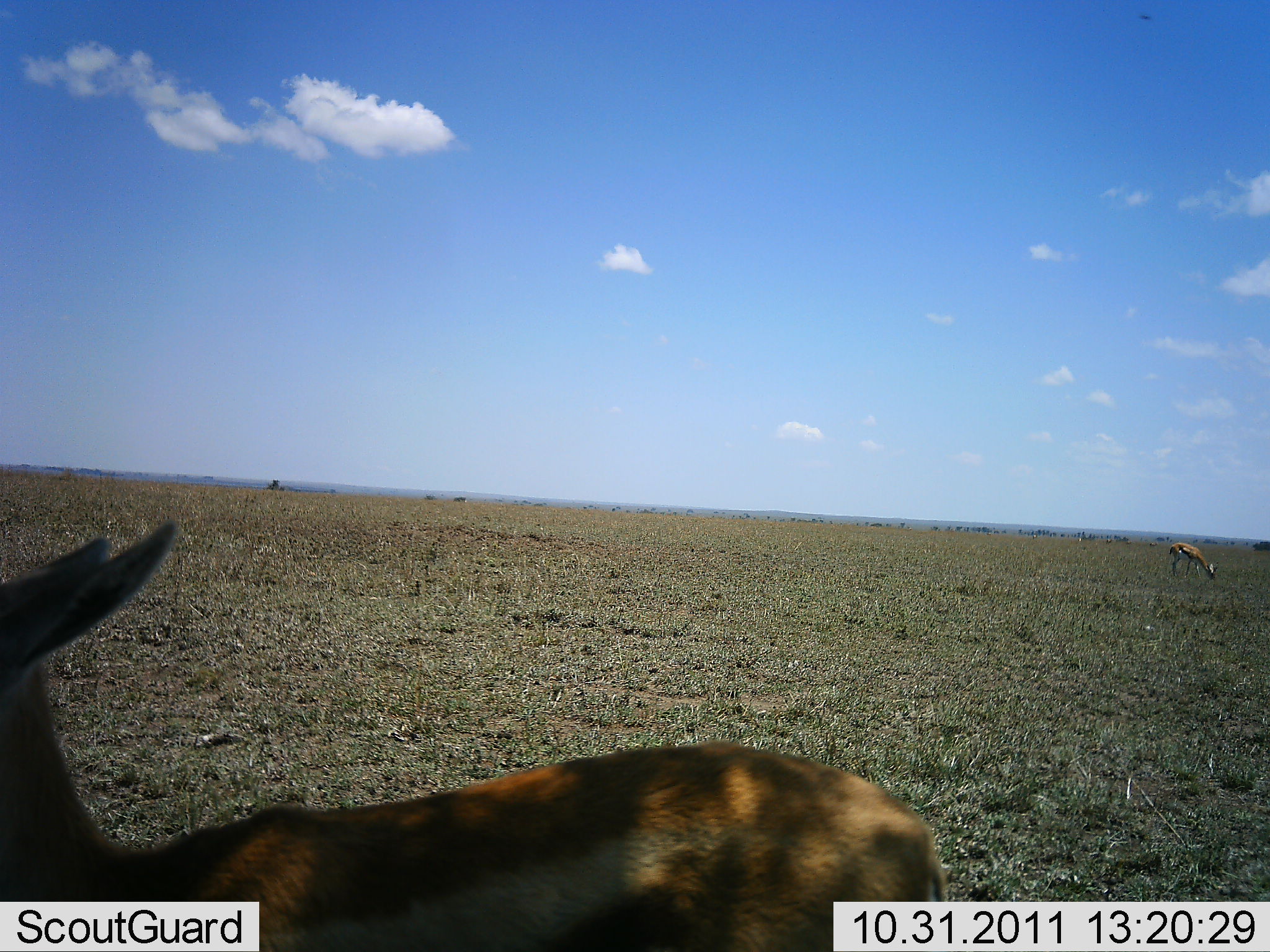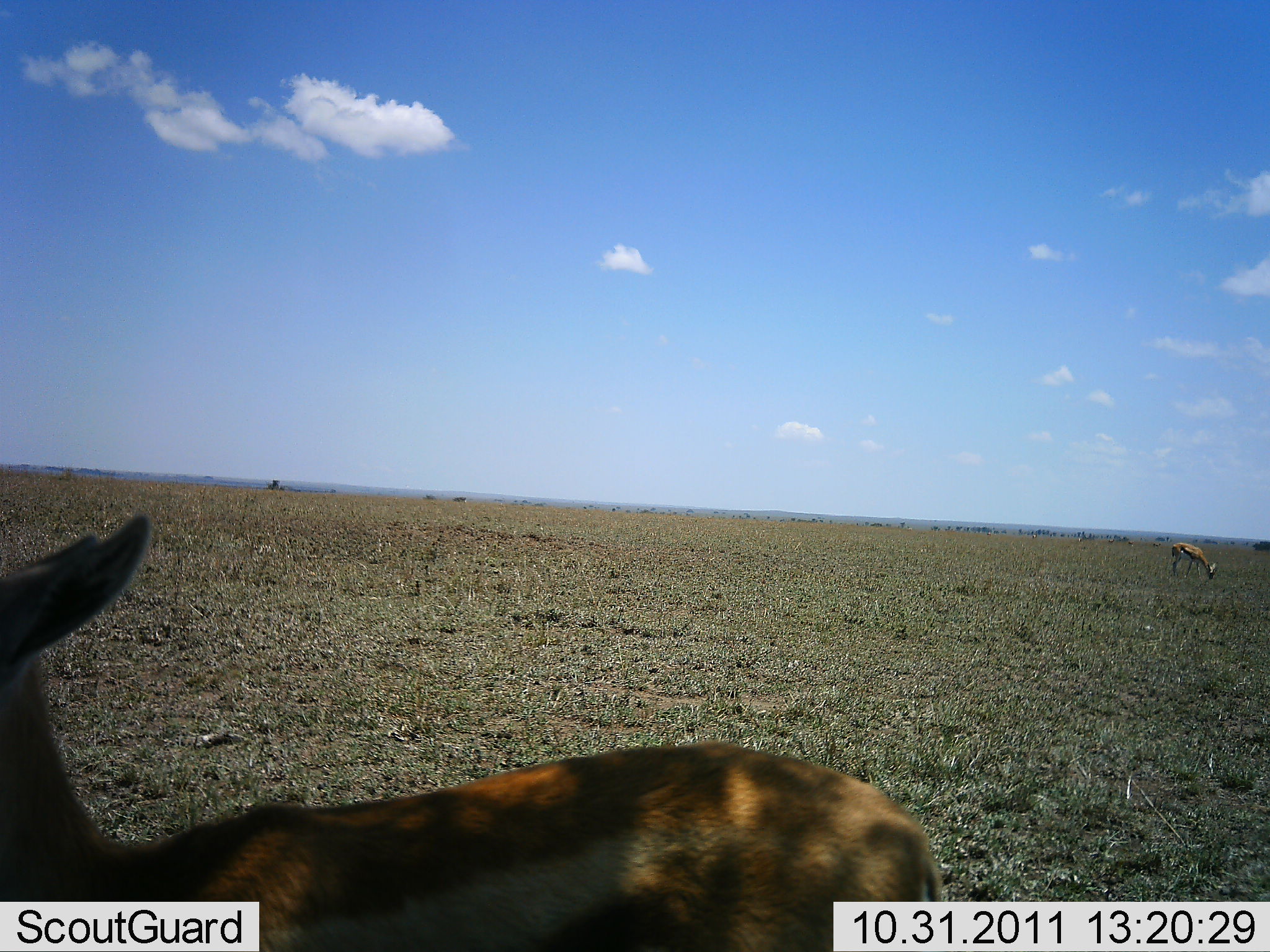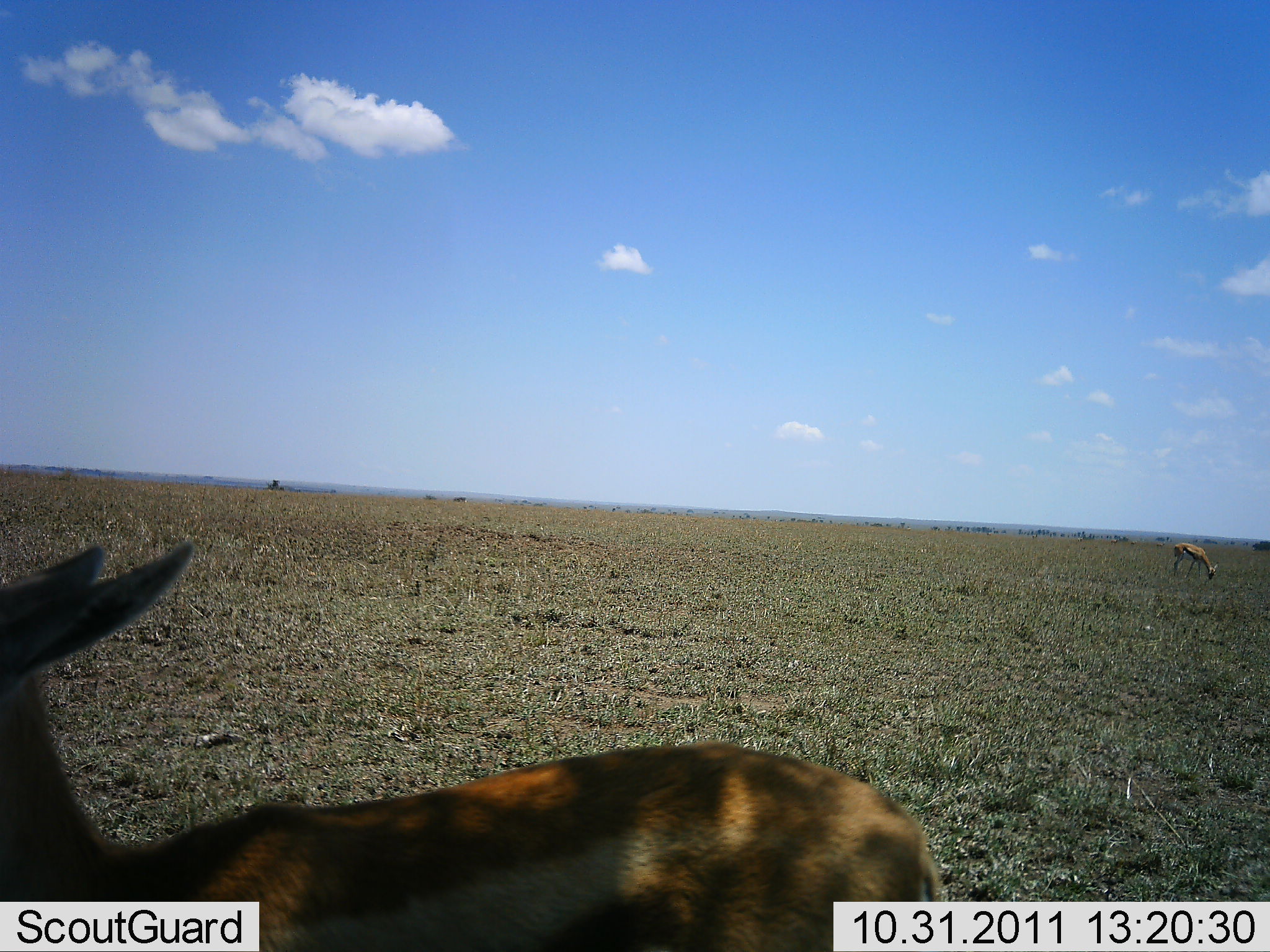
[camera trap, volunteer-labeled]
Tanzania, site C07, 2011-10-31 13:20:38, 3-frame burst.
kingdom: Animalia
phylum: Chordata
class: Mammalia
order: Artiodactyla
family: Bovidae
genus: Eudorcas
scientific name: Eudorcas thomsonii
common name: thomson's gazelle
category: gazellethomsons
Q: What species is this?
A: Gazellethomsons (thomson's gazelle) (Eudorcas thomsonii).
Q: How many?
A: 2.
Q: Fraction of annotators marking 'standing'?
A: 75%.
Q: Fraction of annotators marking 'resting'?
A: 0%.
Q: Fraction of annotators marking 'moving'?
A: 0%.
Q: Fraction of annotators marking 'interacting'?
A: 0%.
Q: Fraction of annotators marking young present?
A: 8%.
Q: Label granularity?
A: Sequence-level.